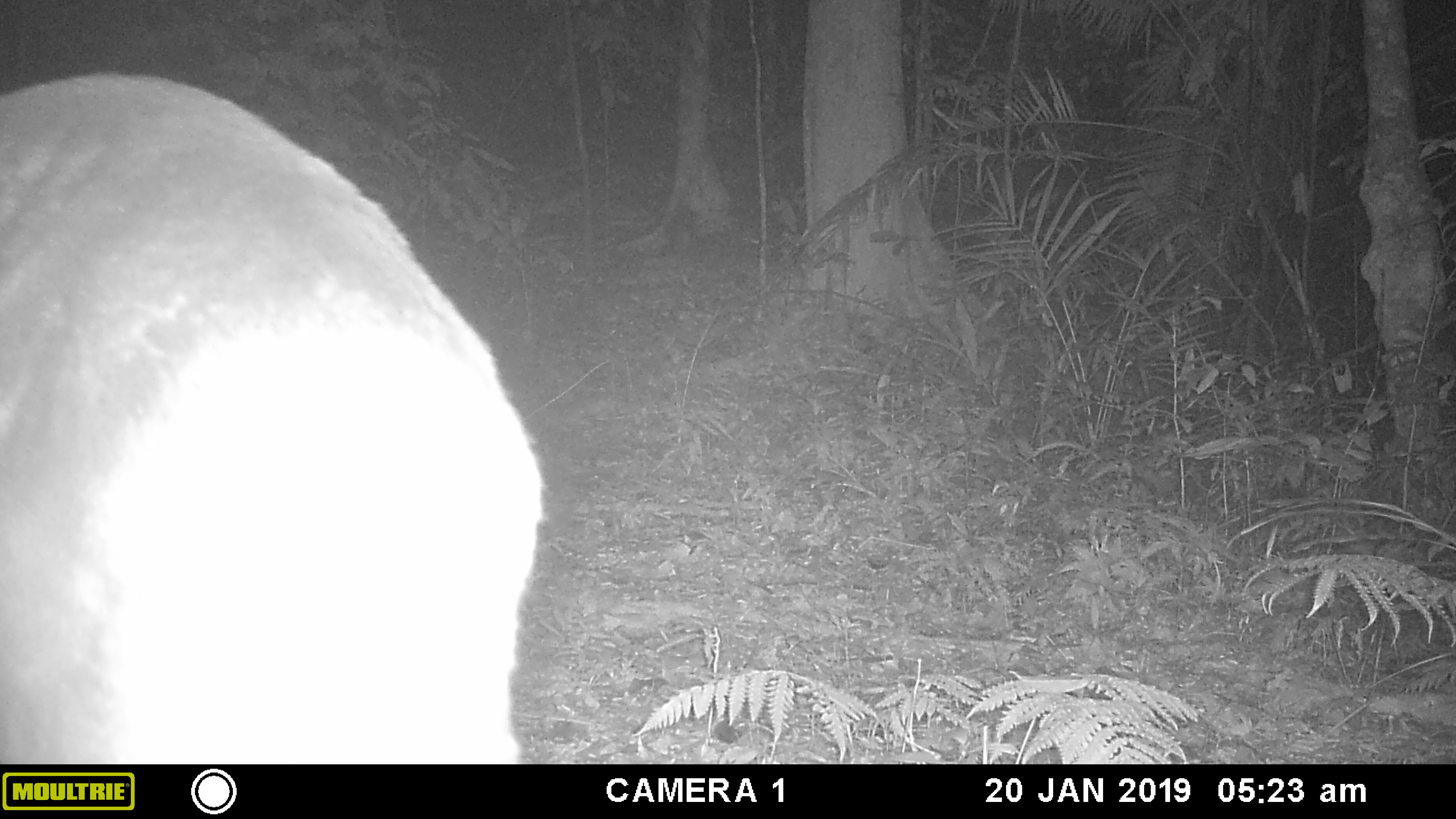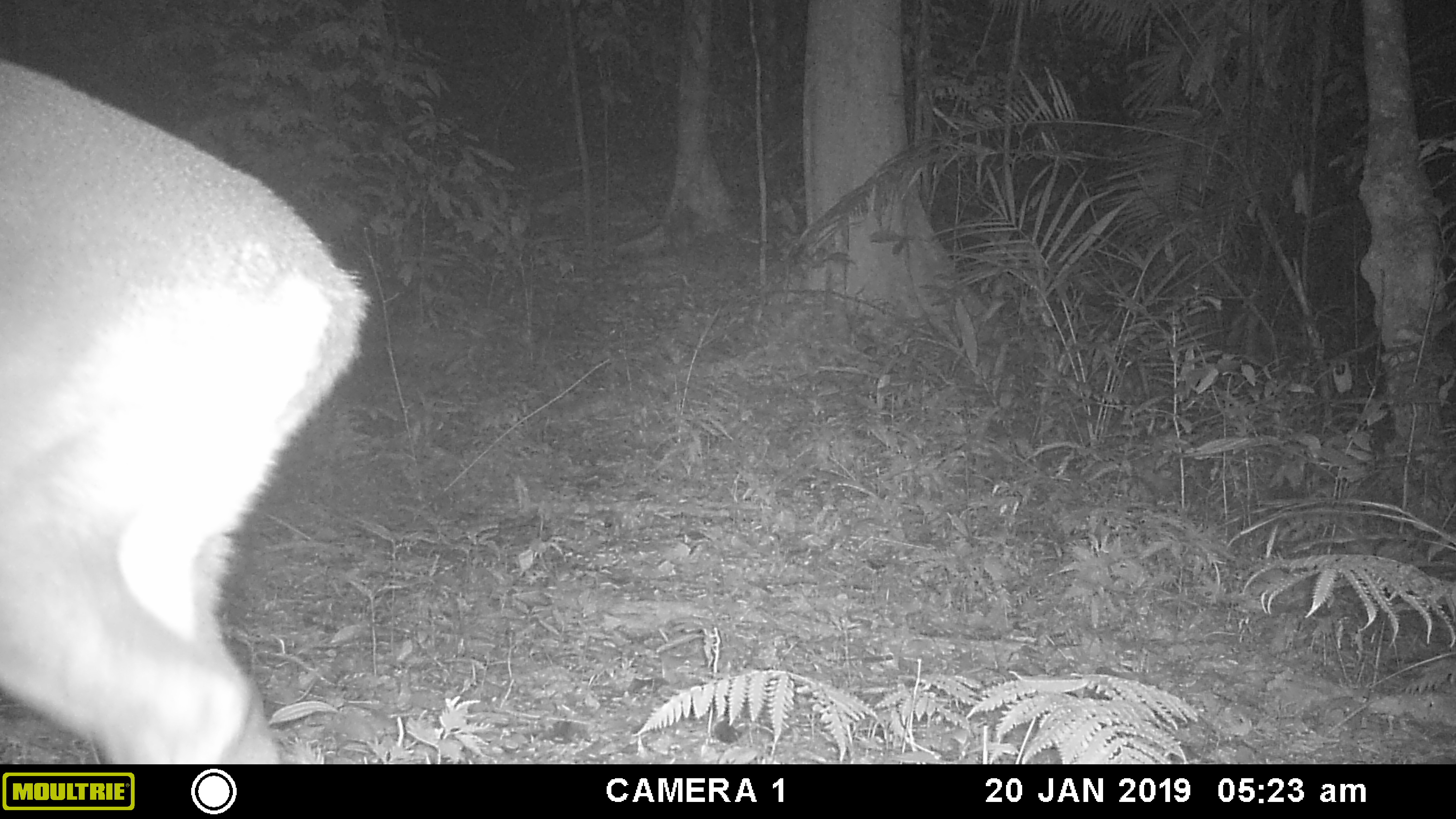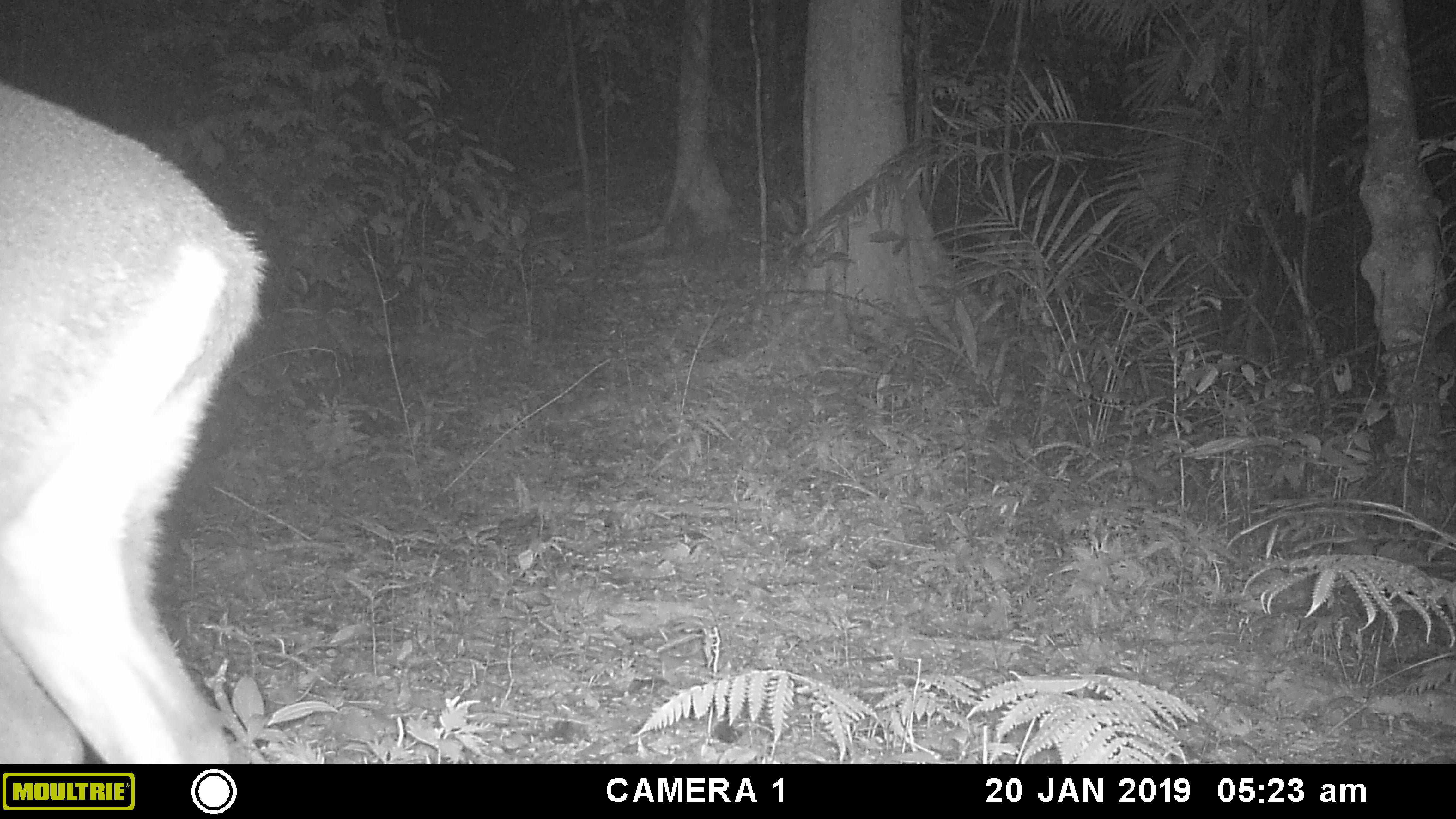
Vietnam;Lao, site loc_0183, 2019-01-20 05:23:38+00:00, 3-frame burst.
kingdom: Animalia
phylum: Chordata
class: Mammalia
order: Artiodactyla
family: Cervidae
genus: Muntiacus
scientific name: Muntiacus vuquangensis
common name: large-antlered muntjac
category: large antlered muntjac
Large antlered muntjac (large-antlered muntjac) (Muntiacus vuquangensis). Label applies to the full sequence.